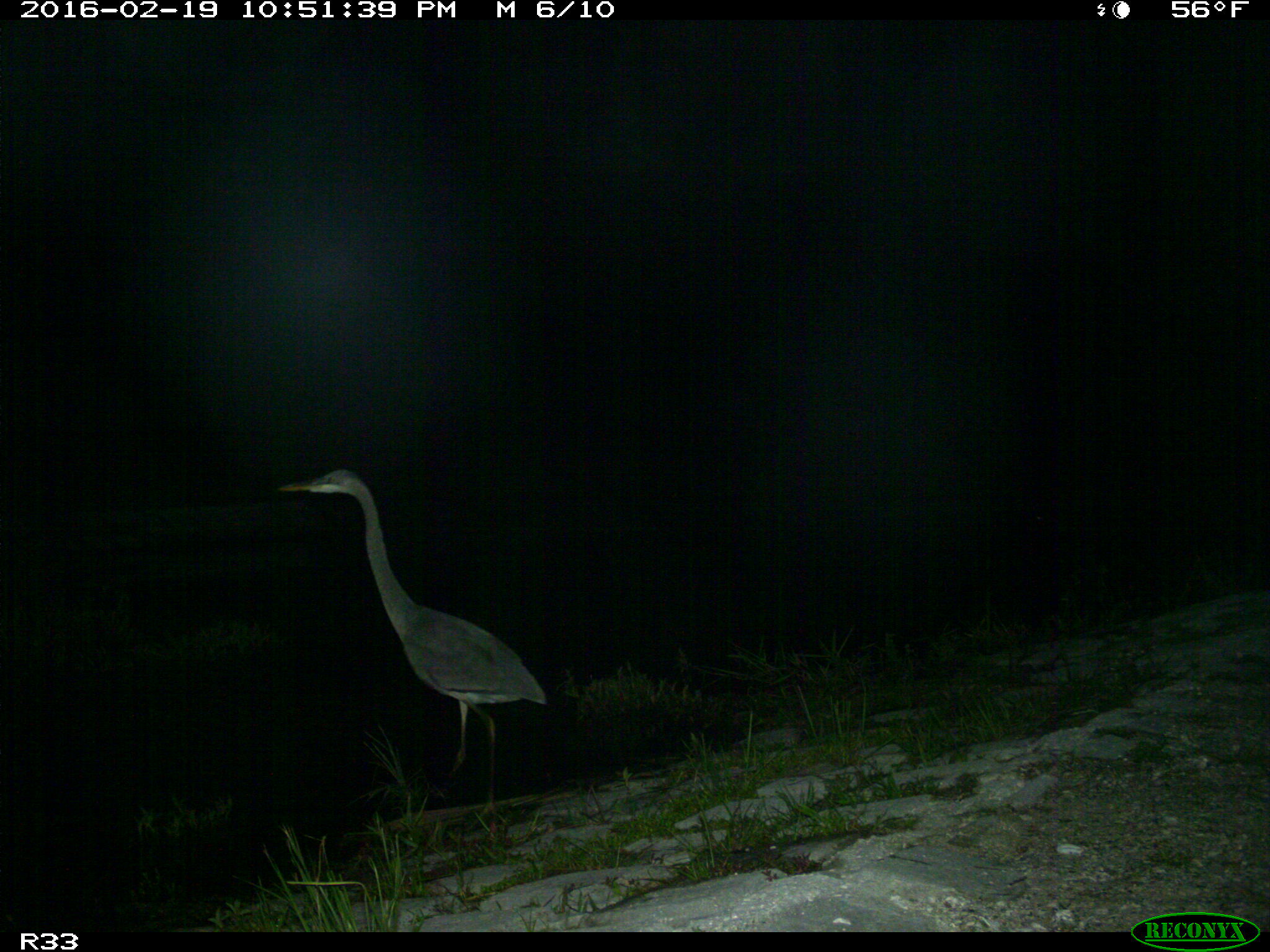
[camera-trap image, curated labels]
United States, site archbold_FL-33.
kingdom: Animalia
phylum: Chordata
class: Aves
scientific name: Aves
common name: birds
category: unidentified bird